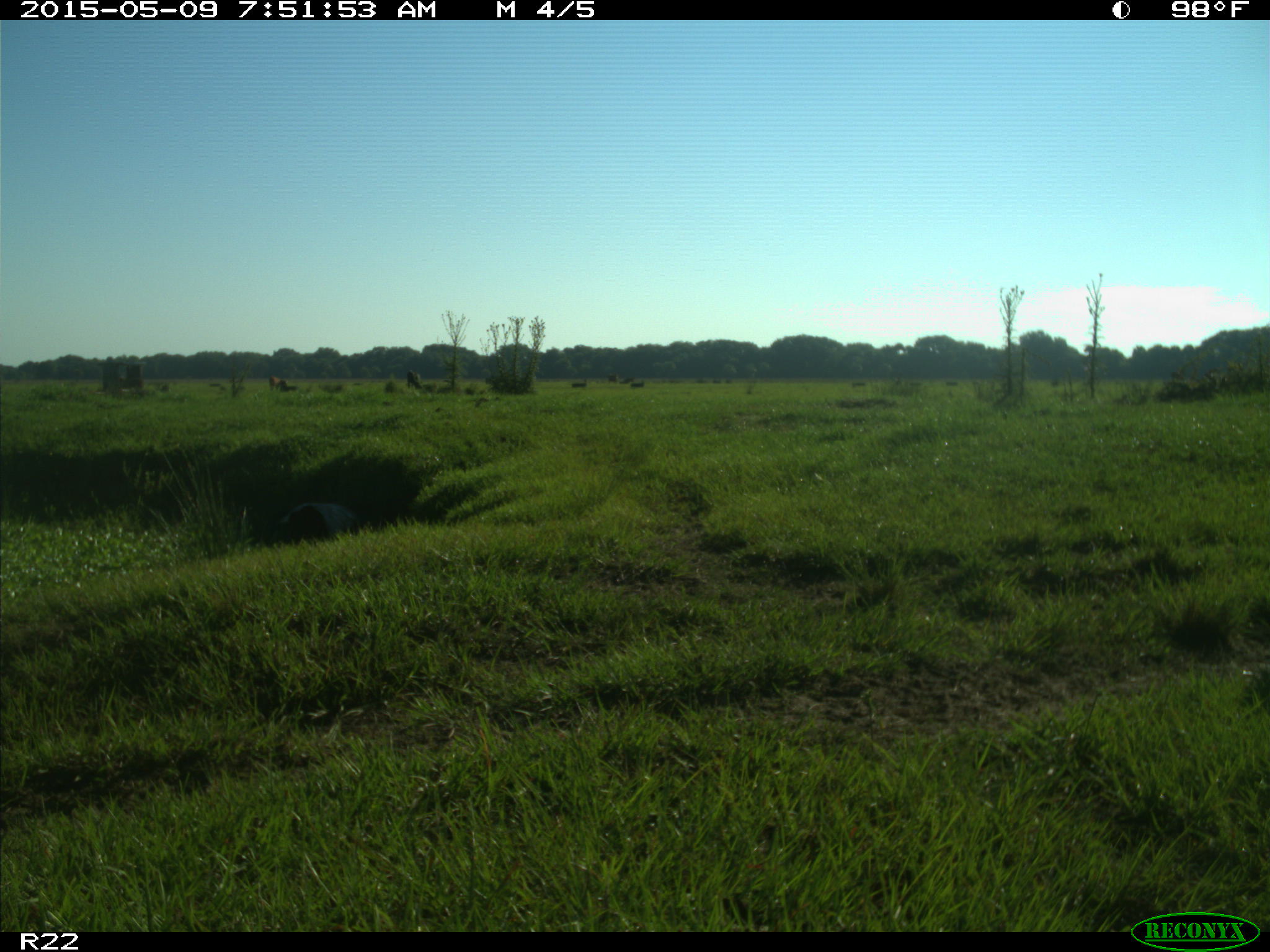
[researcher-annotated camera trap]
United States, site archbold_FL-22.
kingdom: Animalia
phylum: Chordata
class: Mammalia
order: Artiodactyla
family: Bovidae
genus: Bos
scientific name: Bos taurus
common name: domestic cow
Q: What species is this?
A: Bos taurus (domestic cow).